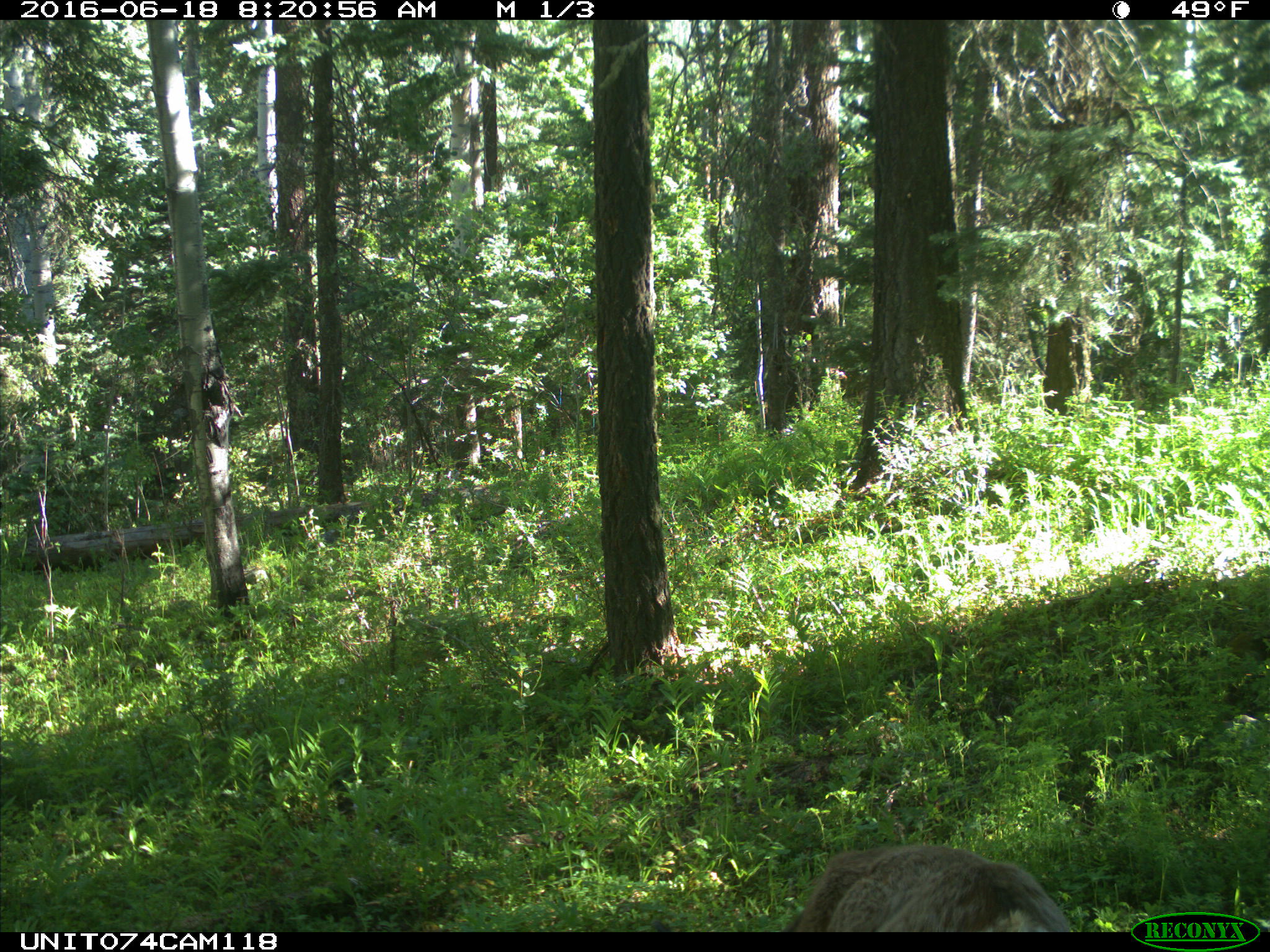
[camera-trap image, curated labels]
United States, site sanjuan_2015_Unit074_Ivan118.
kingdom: Animalia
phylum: Chordata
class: Mammalia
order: Artiodactyla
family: Cervidae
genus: Odocoileus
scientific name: Odocoileus hemionus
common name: mule deer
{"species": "Odocoileus hemionus (mule deer)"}